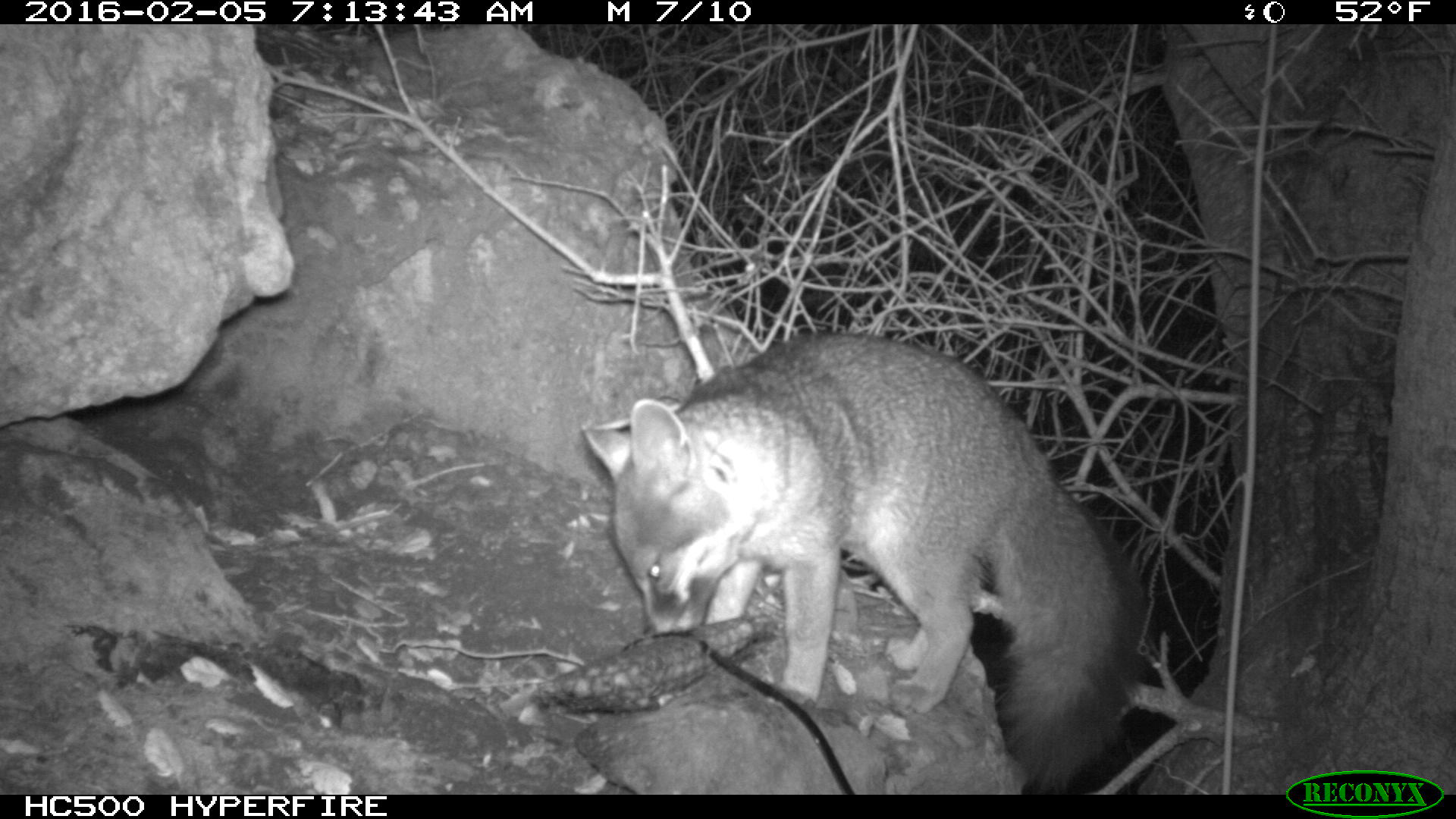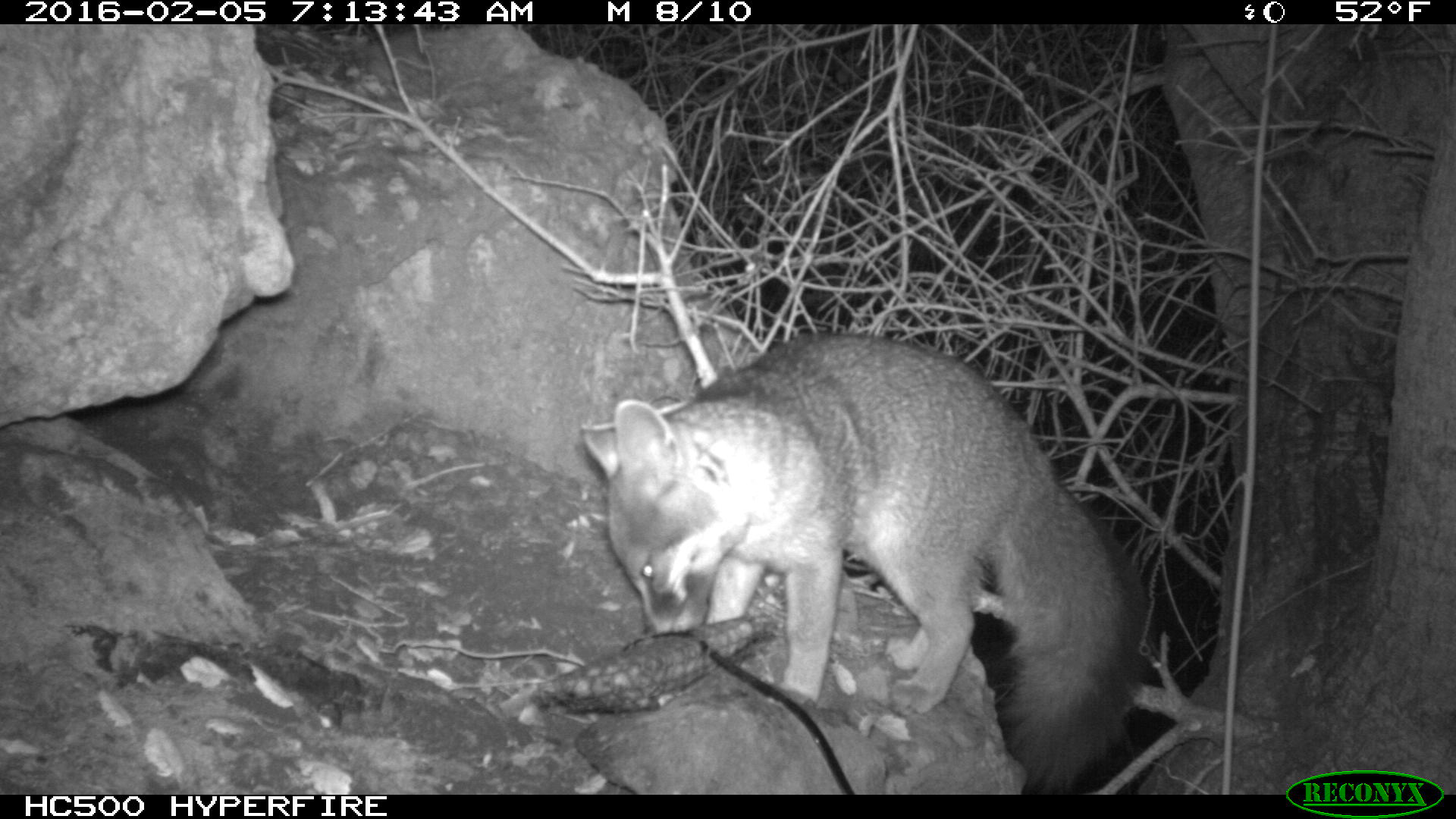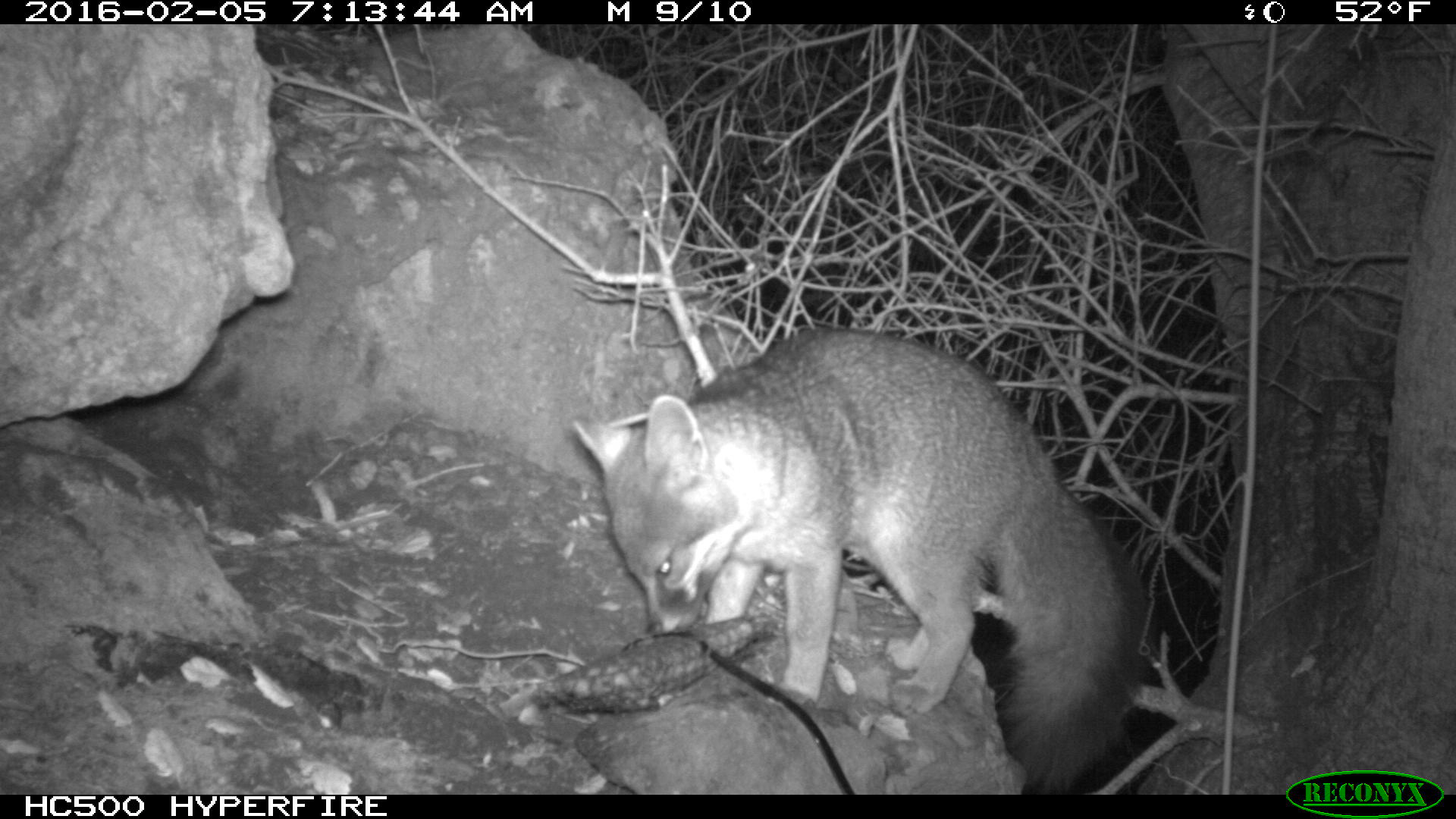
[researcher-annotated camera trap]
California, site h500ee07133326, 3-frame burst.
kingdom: Animalia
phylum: Chordata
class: Mammalia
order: Carnivora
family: Canidae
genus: Urocyon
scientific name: Urocyon littoralis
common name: island fox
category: fox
Fox (island fox) (Urocyon littoralis).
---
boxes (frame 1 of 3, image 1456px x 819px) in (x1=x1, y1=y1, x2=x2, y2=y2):
fox: (x1=579, y1=326, x2=1153, y2=793)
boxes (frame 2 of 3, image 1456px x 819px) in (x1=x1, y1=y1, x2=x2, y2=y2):
fox: (x1=580, y1=331, x2=1150, y2=793)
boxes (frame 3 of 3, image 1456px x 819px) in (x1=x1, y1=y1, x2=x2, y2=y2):
fox: (x1=568, y1=323, x2=1153, y2=793)